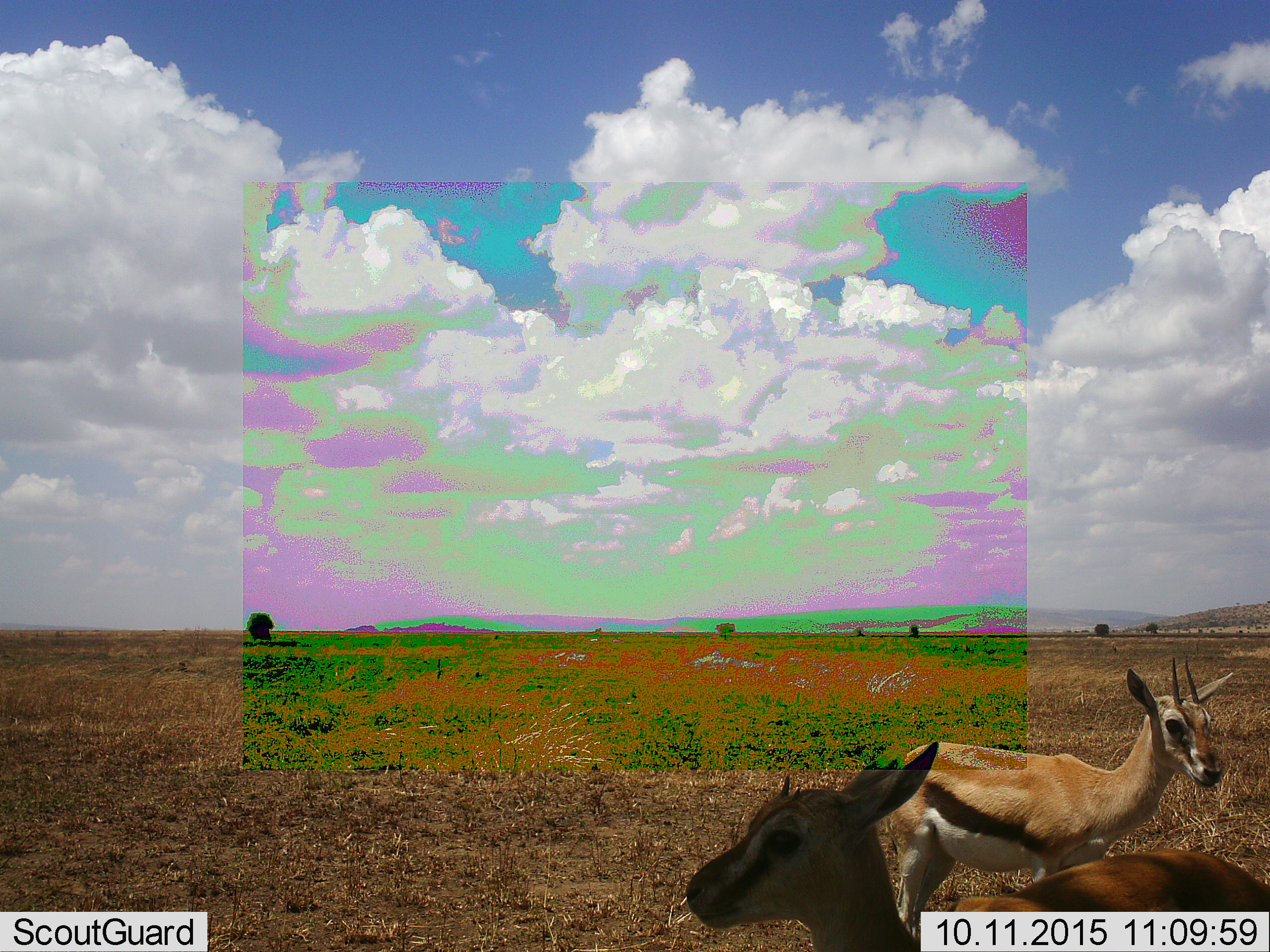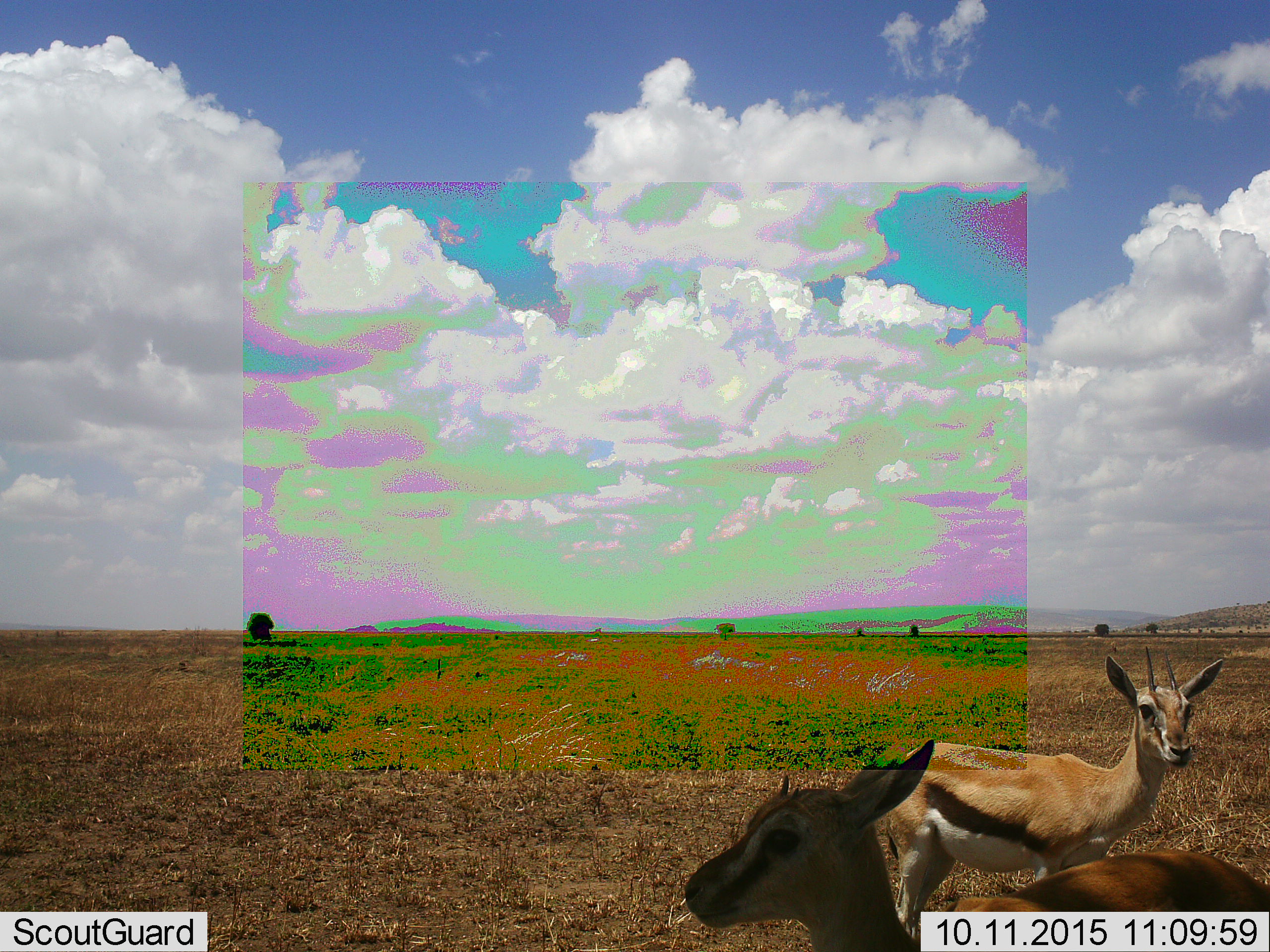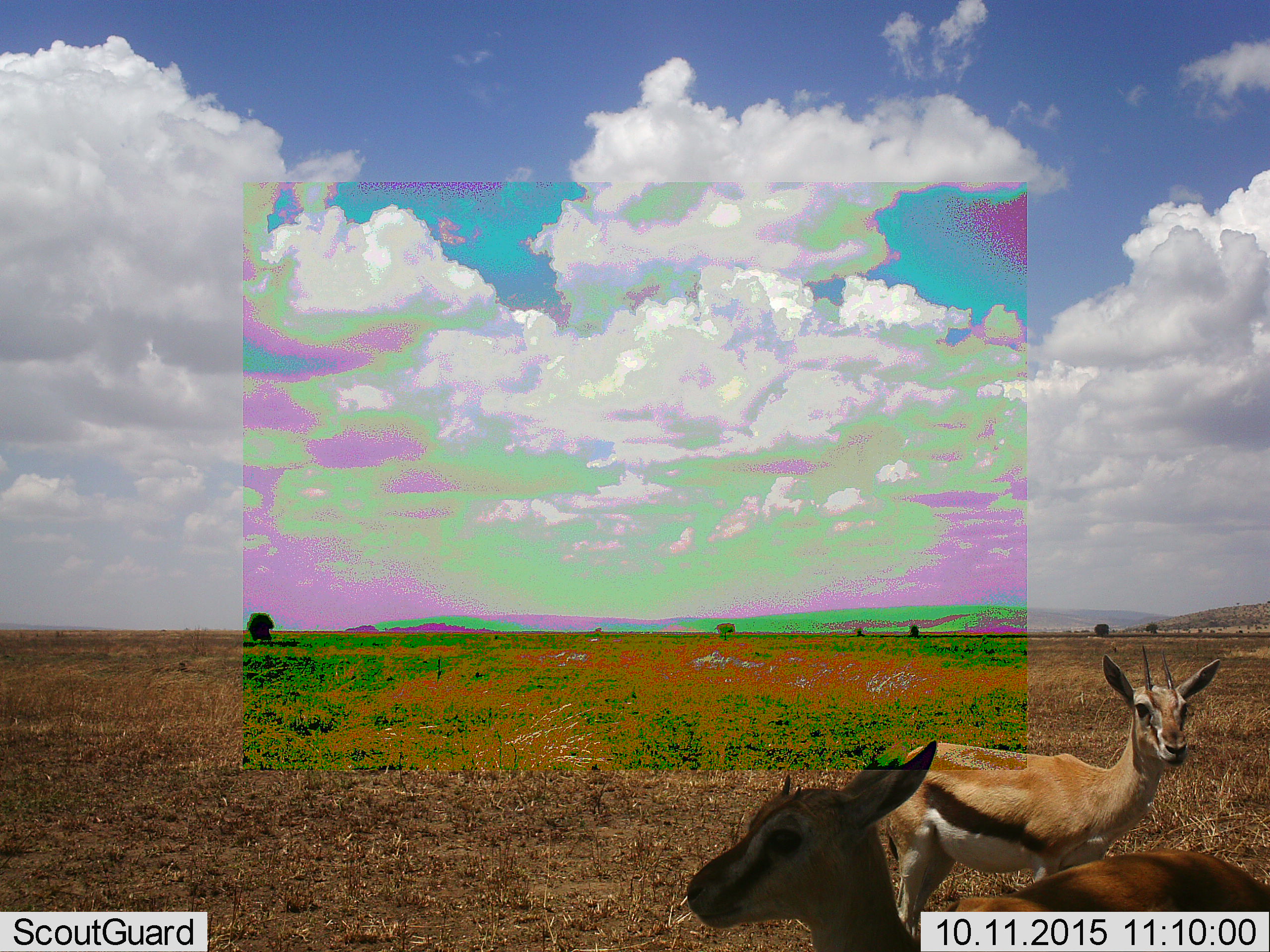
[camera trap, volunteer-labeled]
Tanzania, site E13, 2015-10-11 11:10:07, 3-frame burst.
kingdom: Animalia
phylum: Chordata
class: Mammalia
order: Artiodactyla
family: Bovidae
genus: Eudorcas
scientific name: Eudorcas thomsonii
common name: thomson's gazelle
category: gazellethomsons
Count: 2.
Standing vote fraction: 100%.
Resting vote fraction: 0%.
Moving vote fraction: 6%.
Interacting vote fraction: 0%.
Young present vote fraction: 33%.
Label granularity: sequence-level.